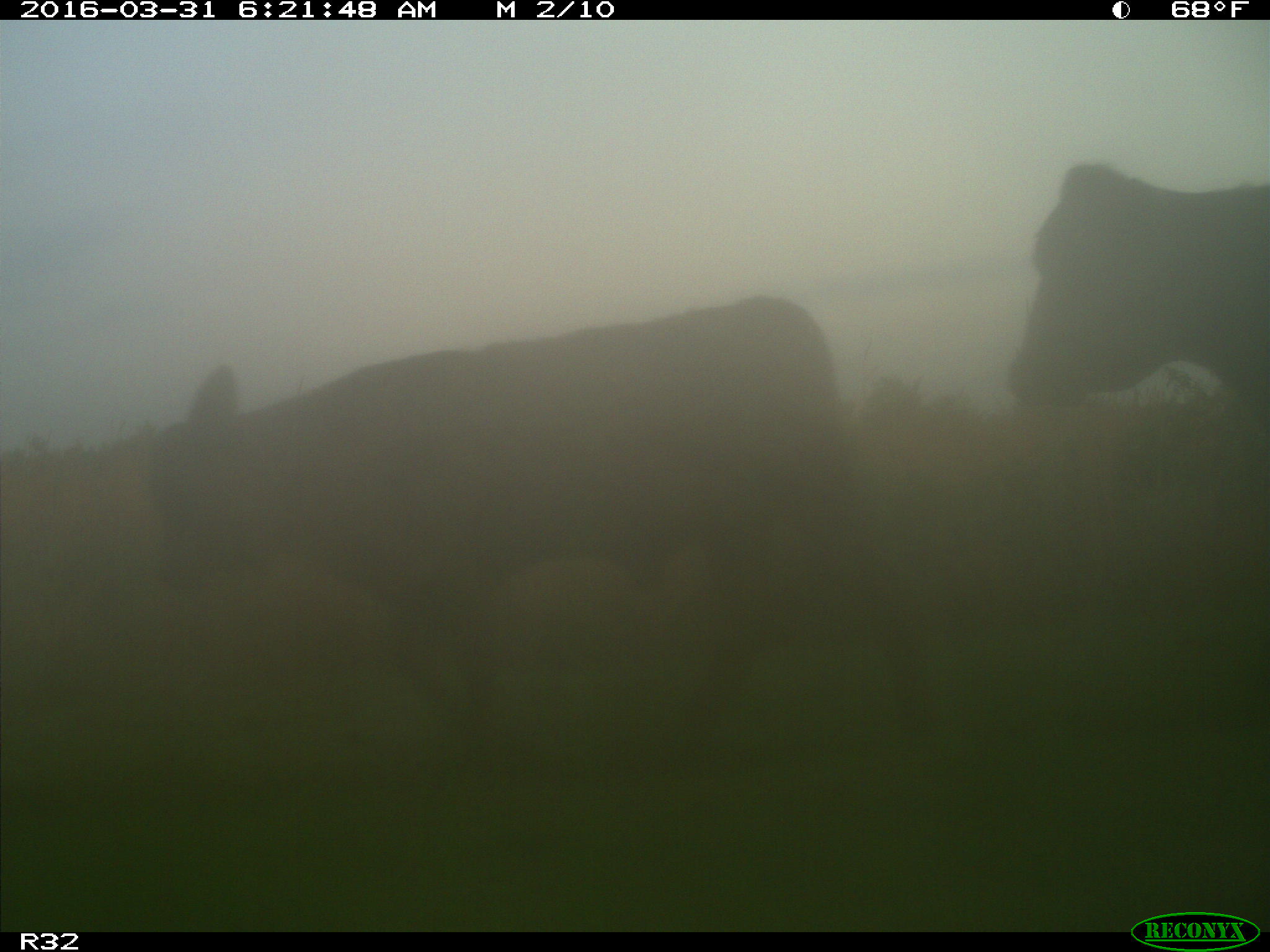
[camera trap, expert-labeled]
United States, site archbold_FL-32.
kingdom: Animalia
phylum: Chordata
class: Mammalia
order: Artiodactyla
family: Bovidae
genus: Bos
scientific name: Bos taurus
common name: domestic cow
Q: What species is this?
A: Bos taurus (domestic cow).